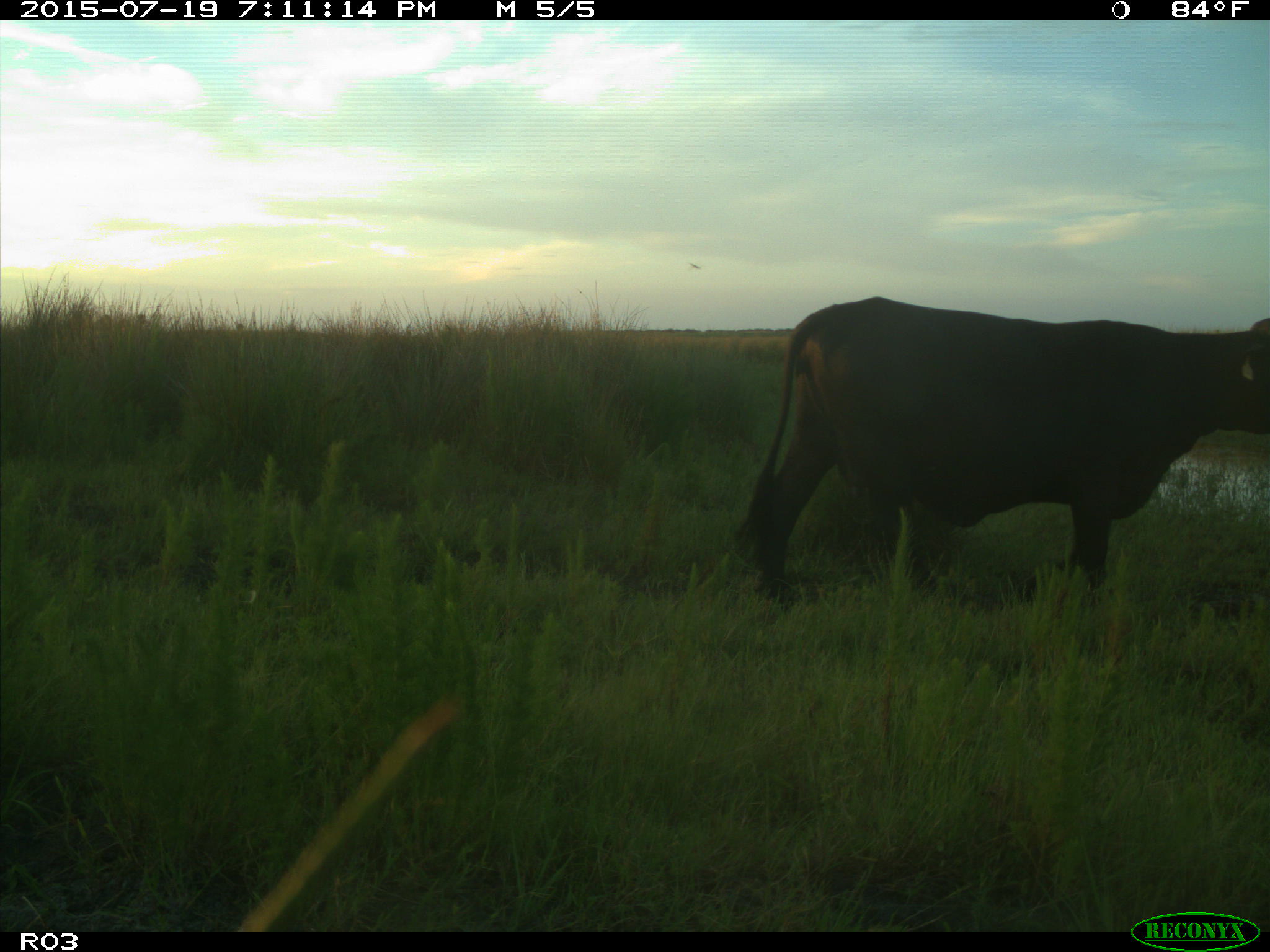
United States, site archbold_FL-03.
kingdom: Animalia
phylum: Chordata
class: Mammalia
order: Artiodactyla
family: Bovidae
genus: Bos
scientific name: Bos taurus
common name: domestic cow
Bos taurus (domestic cow).